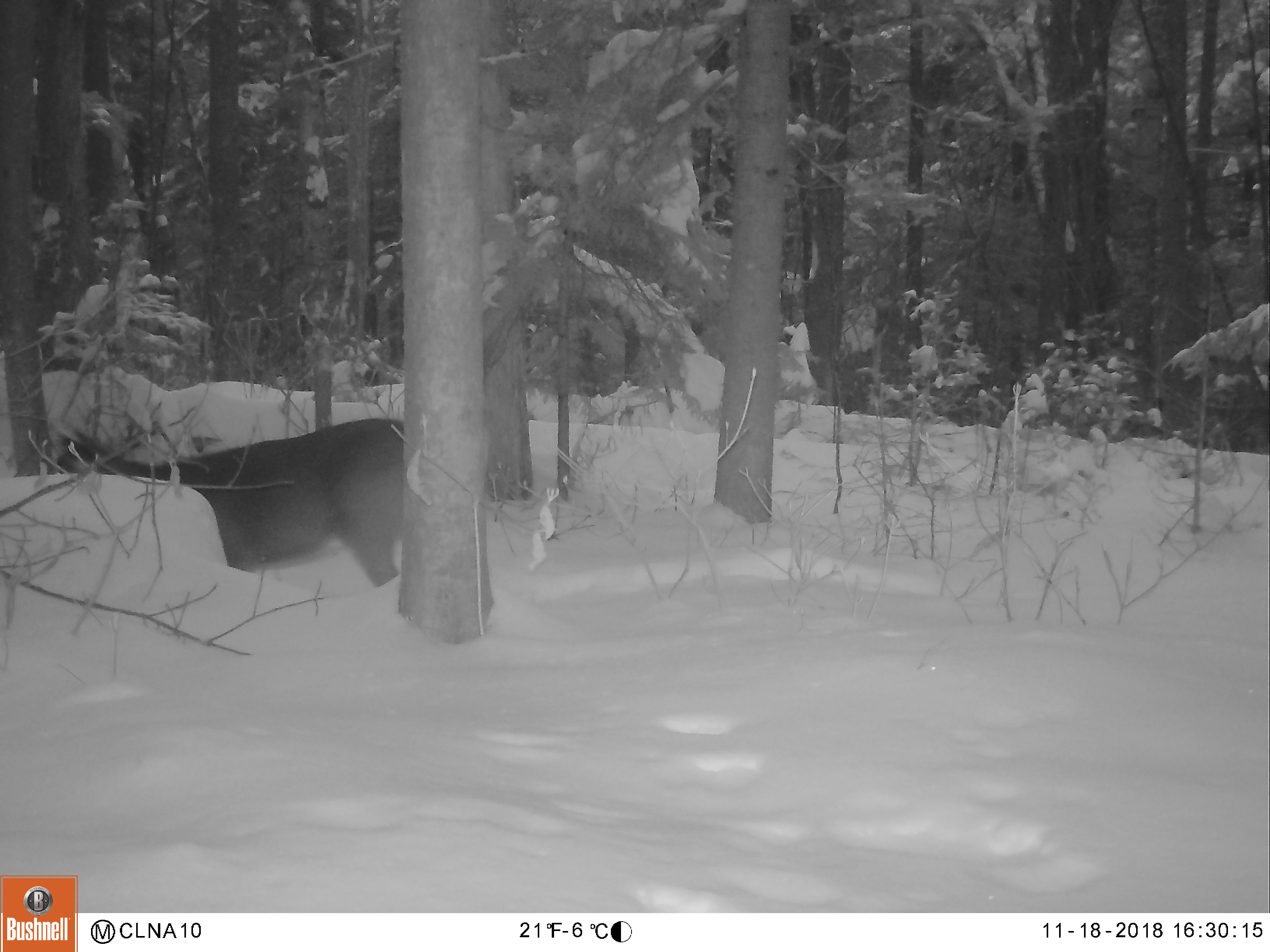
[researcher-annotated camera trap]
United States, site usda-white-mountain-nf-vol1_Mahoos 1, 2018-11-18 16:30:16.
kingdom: Animalia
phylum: Chordata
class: Mammalia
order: Artiodactyla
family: Cervidae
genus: Odocoileus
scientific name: Odocoileus virginianus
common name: white-tailed deer